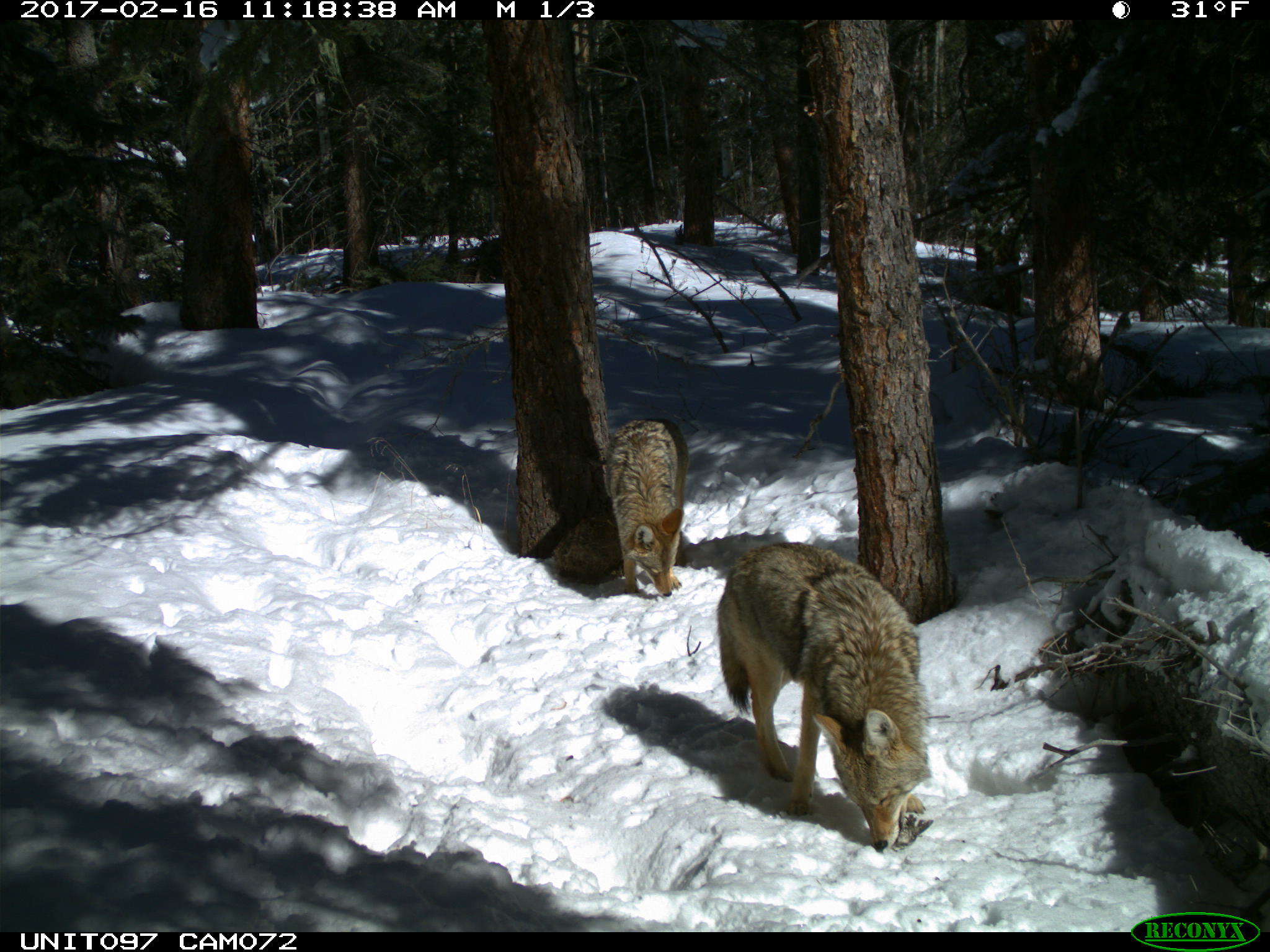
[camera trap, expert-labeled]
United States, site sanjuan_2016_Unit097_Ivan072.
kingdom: Animalia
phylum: Chordata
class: Mammalia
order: Carnivora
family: Canidae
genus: Canis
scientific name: Canis latrans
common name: coyote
Canis latrans (coyote).